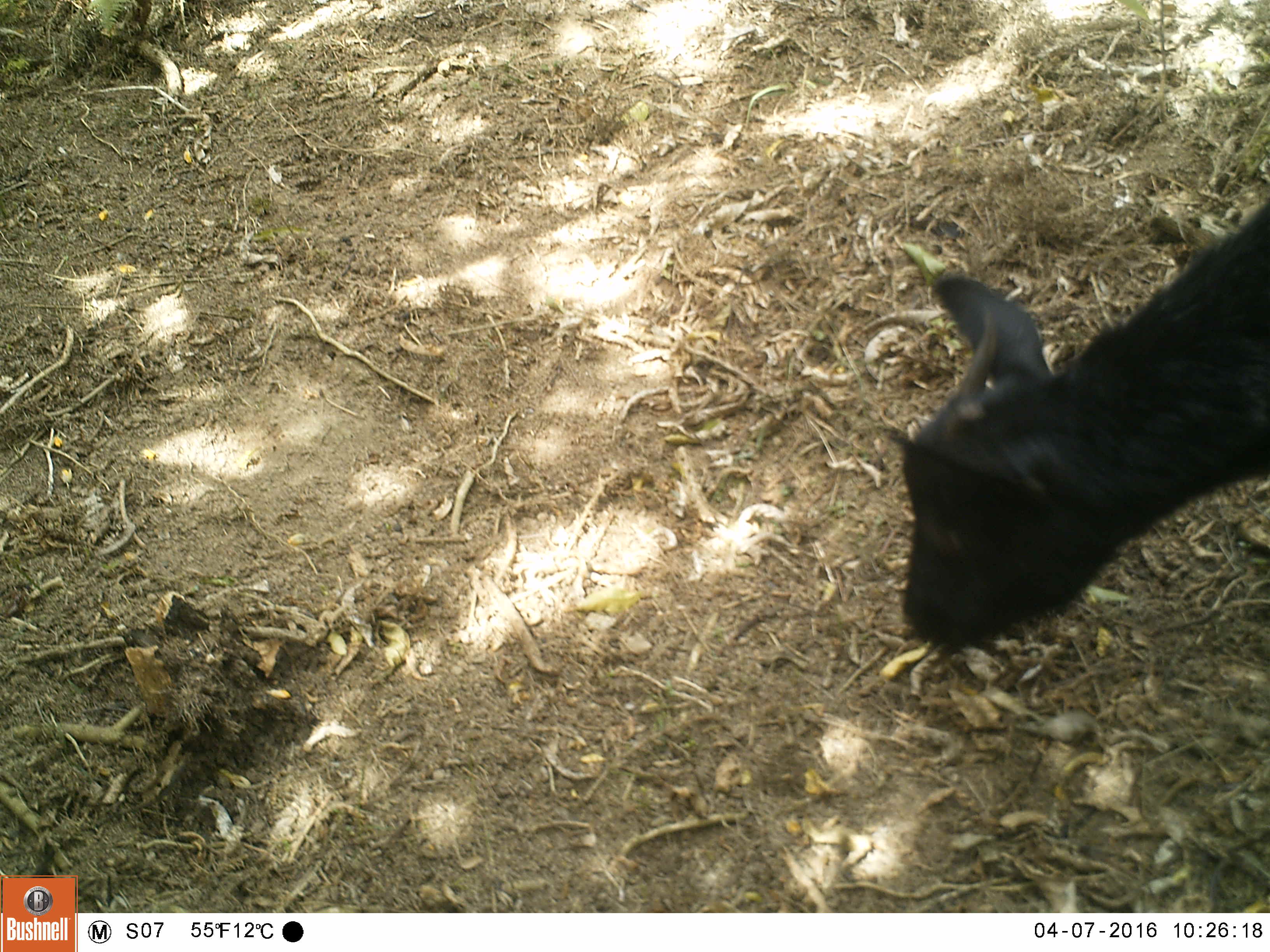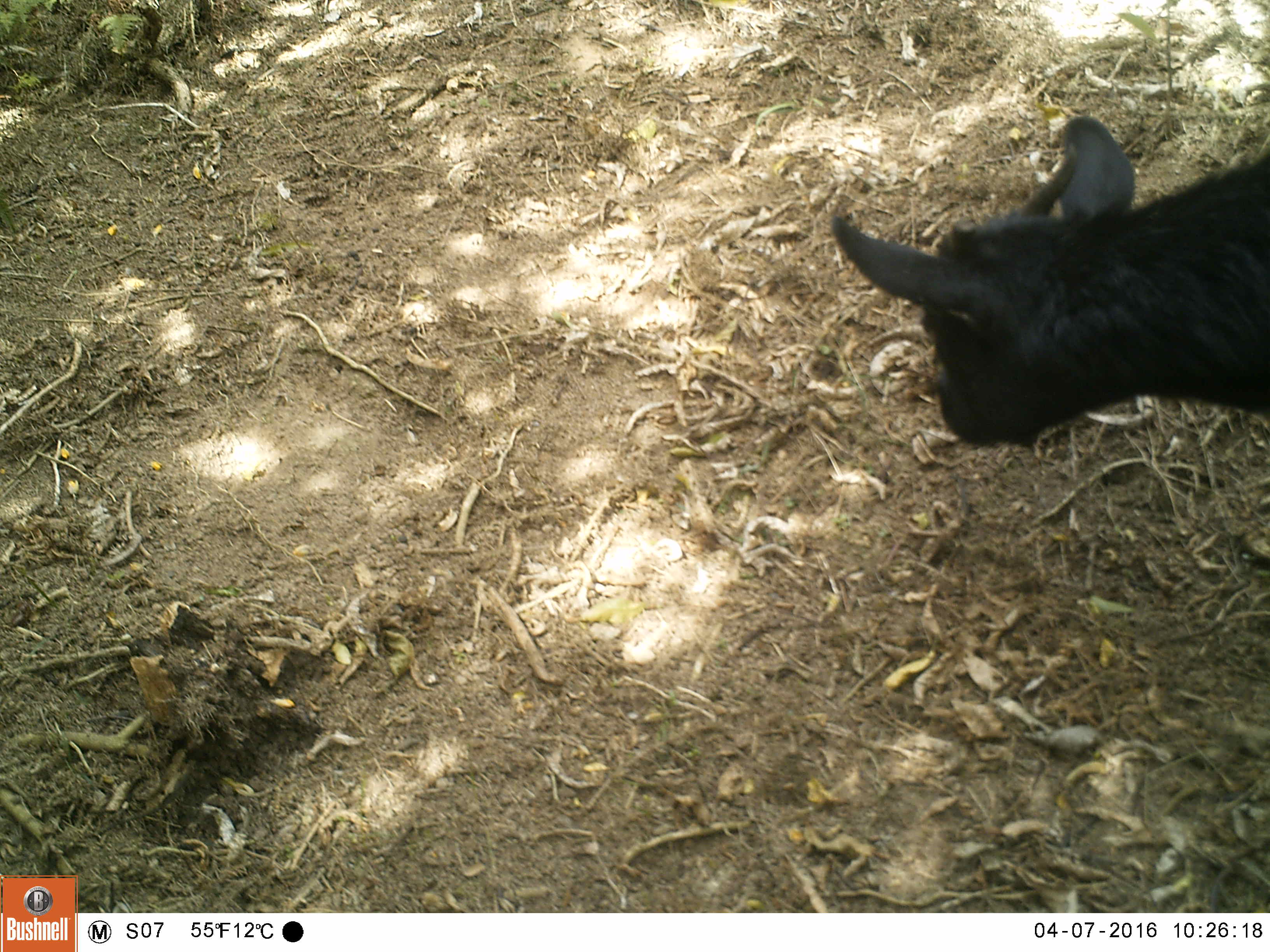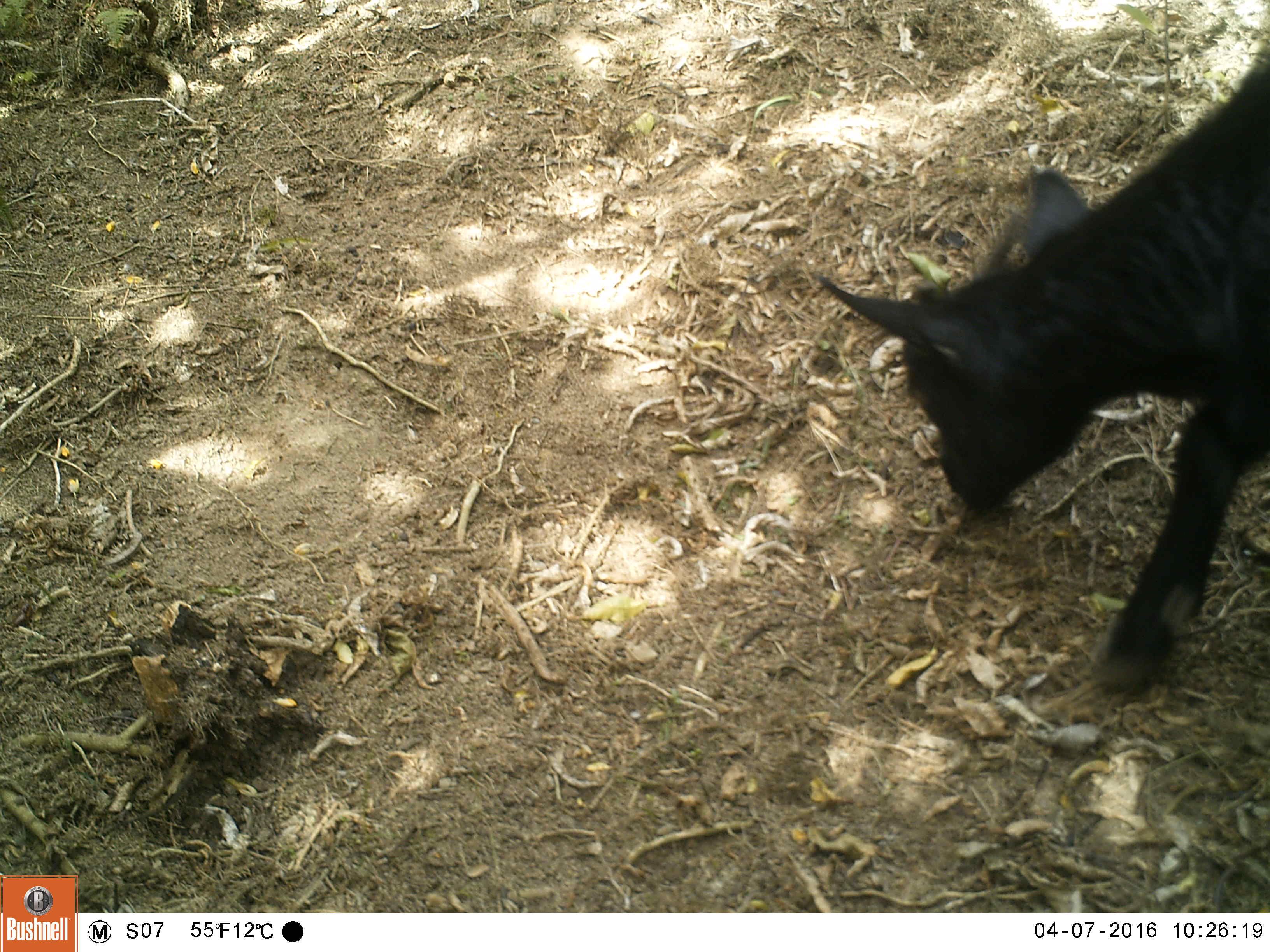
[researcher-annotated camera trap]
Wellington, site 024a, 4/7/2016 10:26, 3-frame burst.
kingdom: Animalia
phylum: Chordata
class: Mammalia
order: Artiodactyla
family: Bovidae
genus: Capra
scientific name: Capra hircus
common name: goat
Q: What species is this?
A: Goat (Capra hircus).